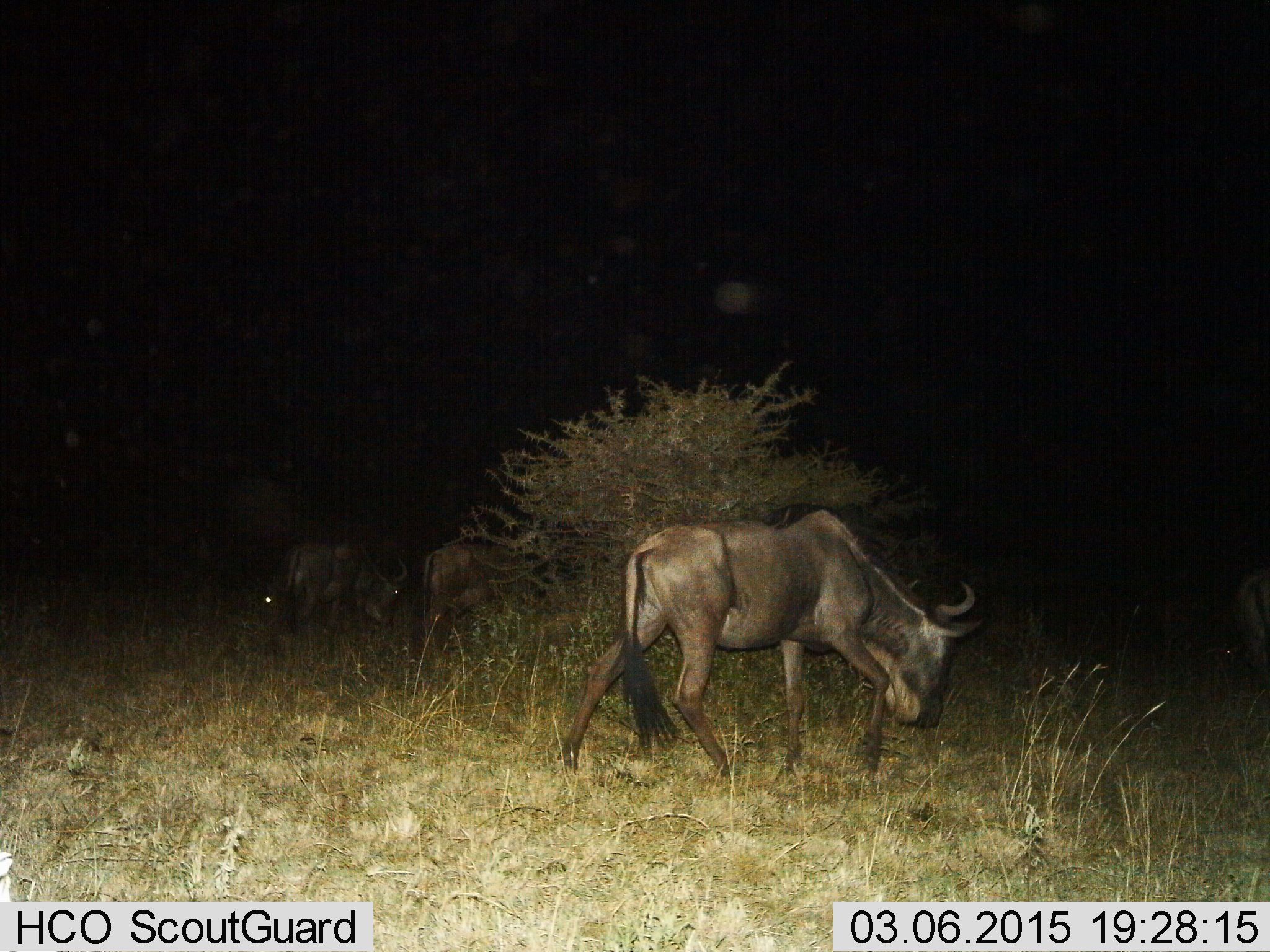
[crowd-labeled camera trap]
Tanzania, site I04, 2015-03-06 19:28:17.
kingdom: Animalia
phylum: Chordata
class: Mammalia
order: Artiodactyla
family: Bovidae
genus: Connochaetes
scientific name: Connochaetes taurinus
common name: blue wildebeest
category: wildebeest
Wildebeest (blue wildebeest) (Connochaetes taurinus), count 3. Behavior (volunteer vote fractions): standing 40%, resting 0%, moving 50%, interacting 0%. Young present (vote fraction): 10%. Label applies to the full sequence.